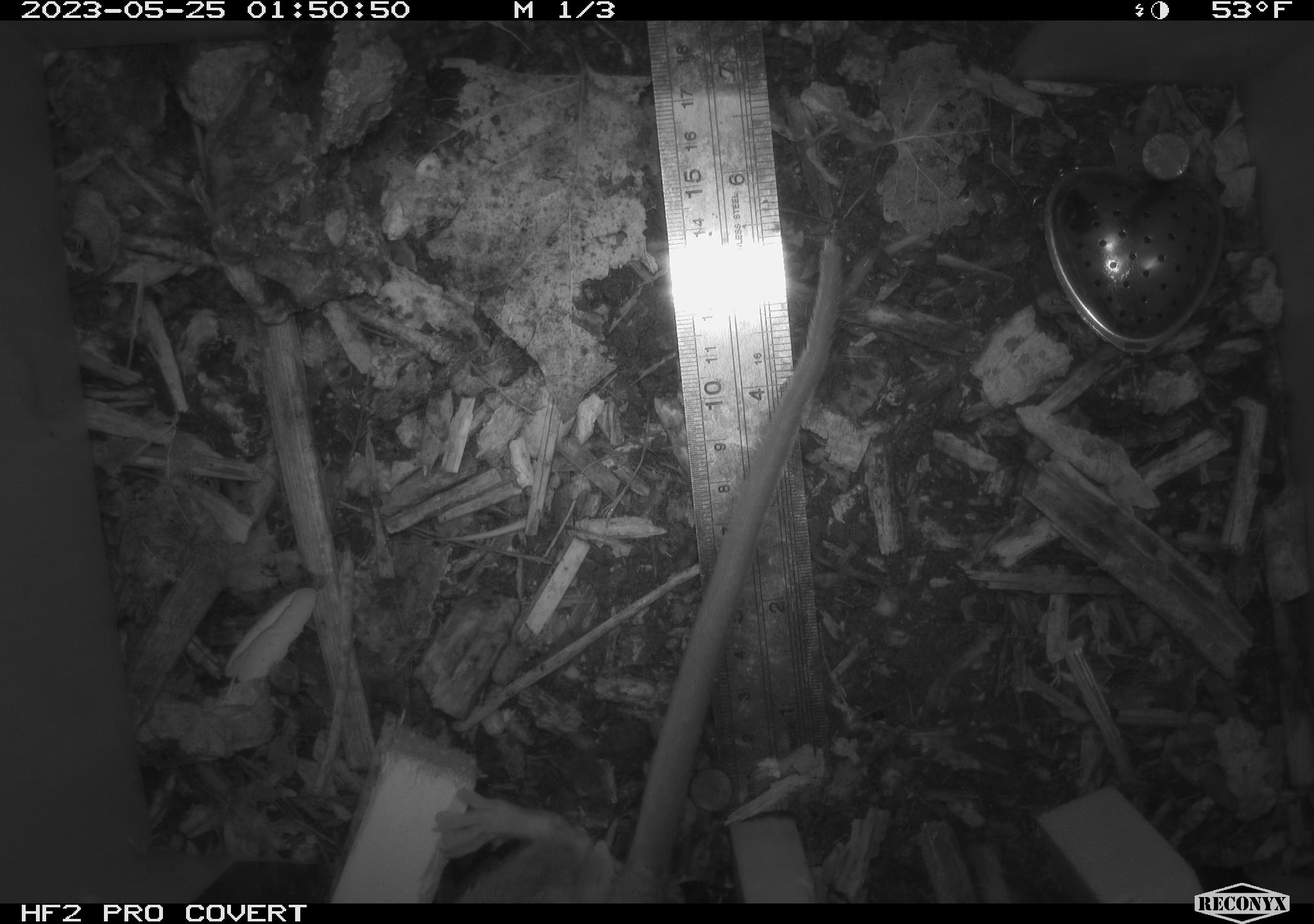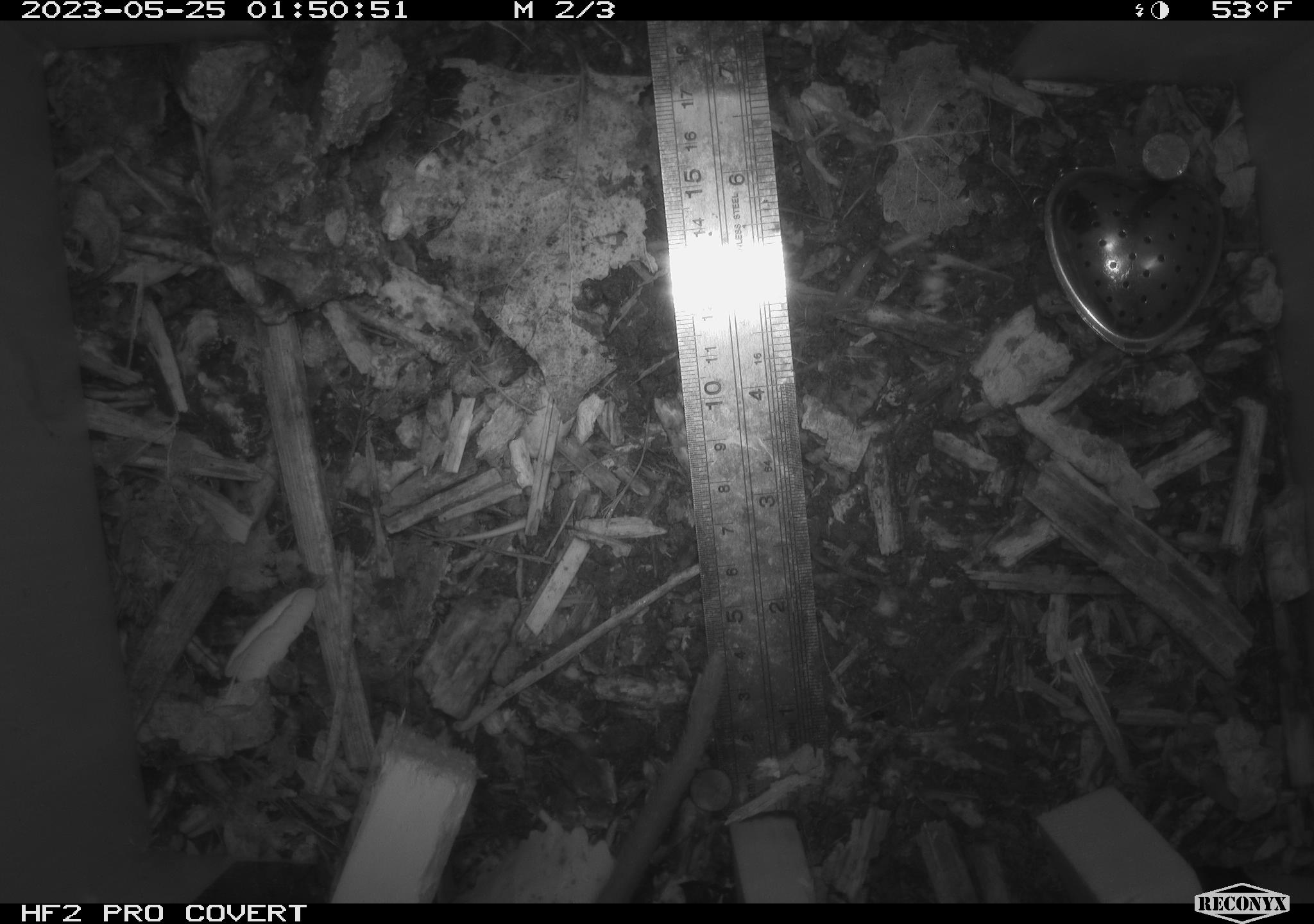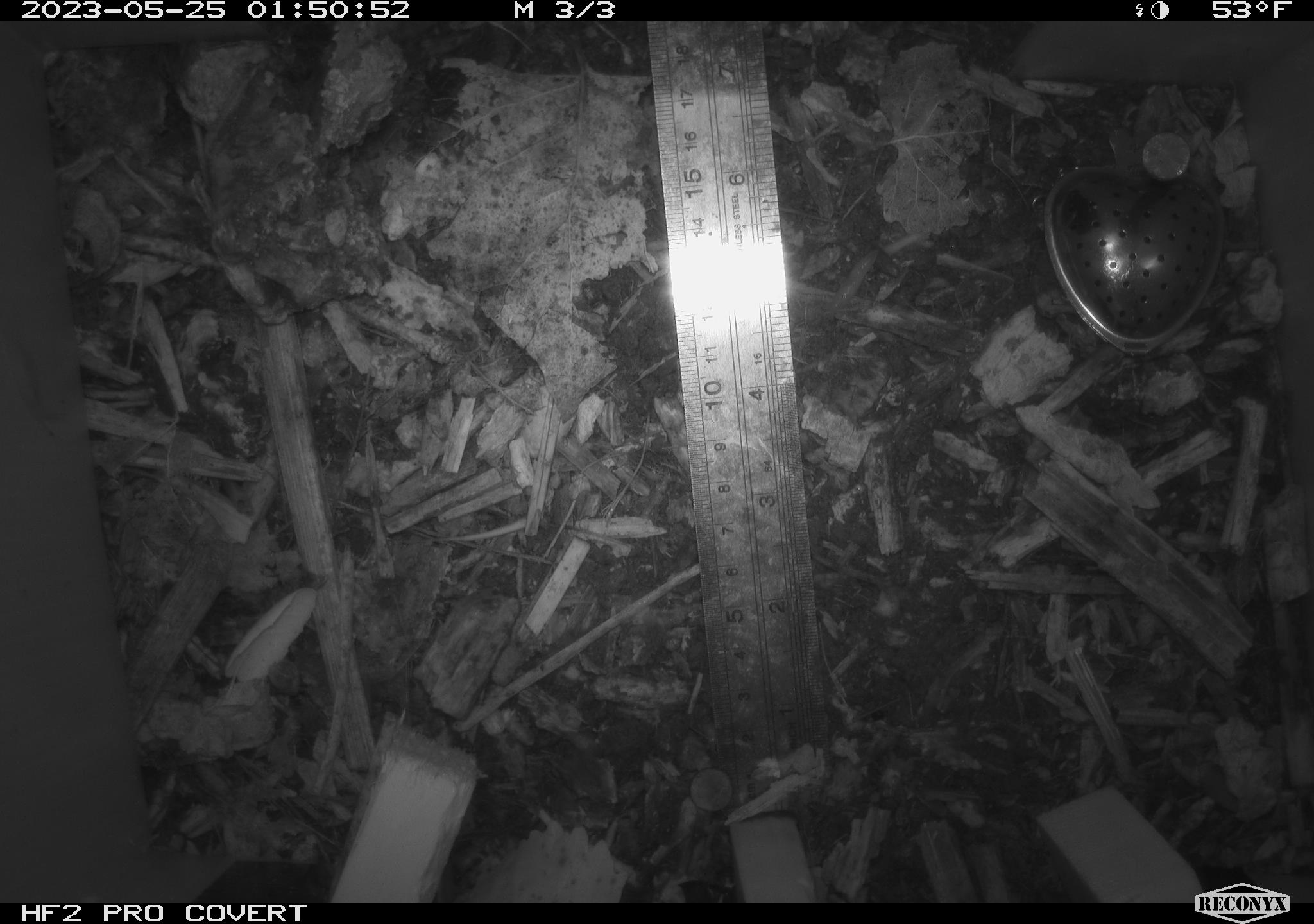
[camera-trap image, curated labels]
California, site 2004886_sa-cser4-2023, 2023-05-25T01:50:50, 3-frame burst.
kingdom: Animalia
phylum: Chordata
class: Mammalia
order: Rodentia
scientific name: Rodentia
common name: woodrat or rat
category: woodrat or rat species